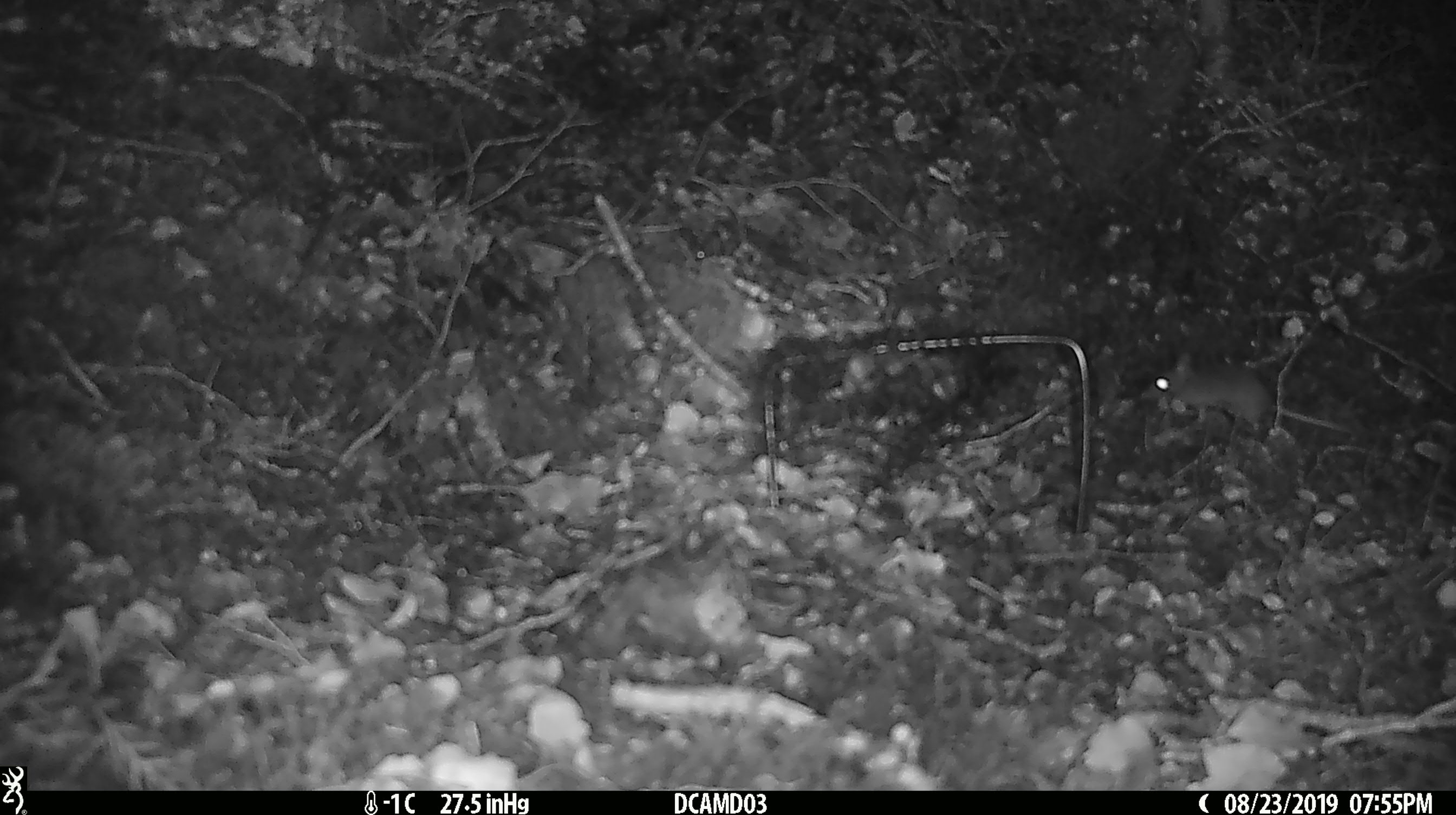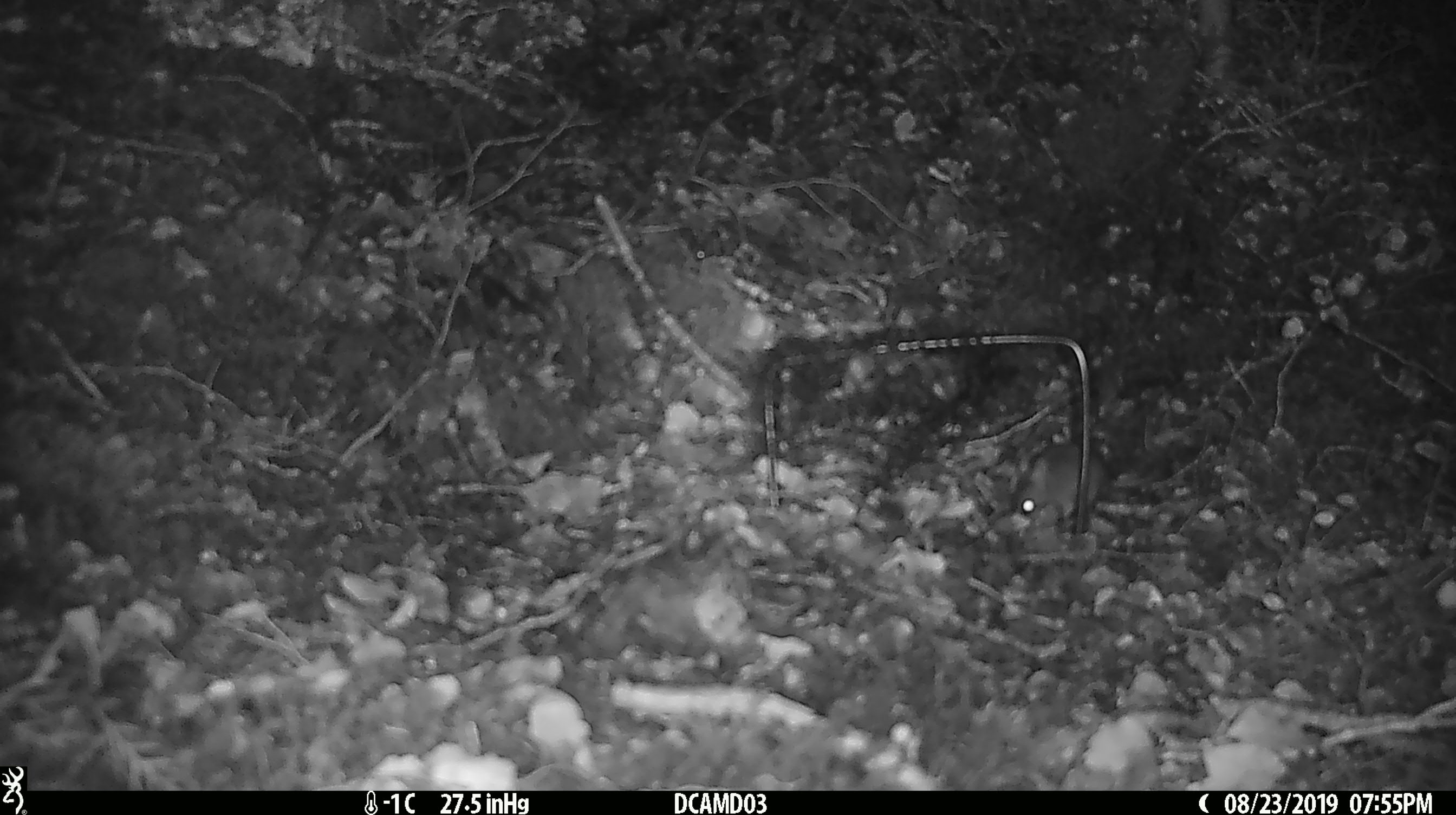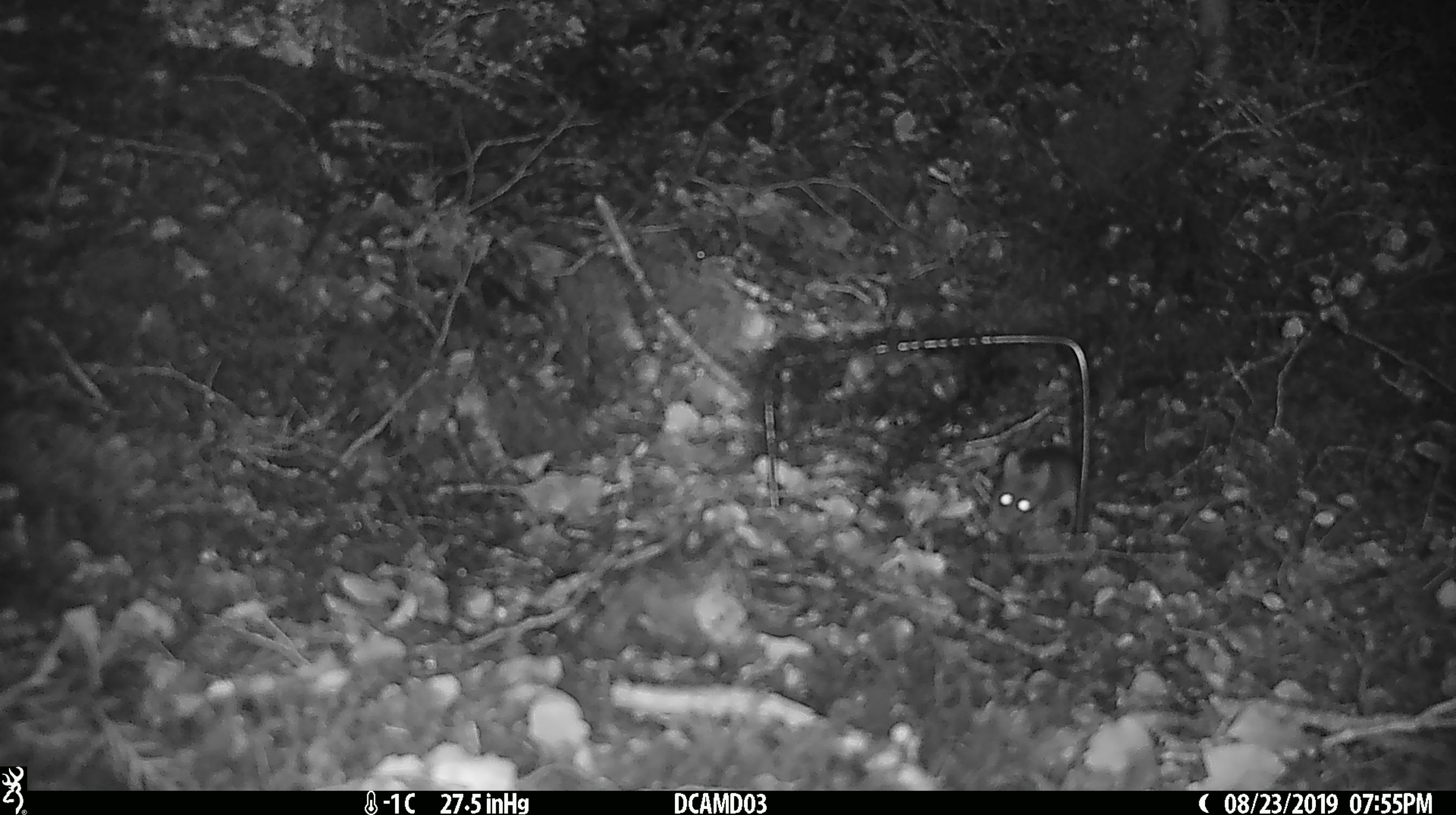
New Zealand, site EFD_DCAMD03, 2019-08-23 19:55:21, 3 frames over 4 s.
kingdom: Animalia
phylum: Chordata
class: Mammalia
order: Rodentia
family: Muridae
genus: Mus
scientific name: Mus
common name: mouse